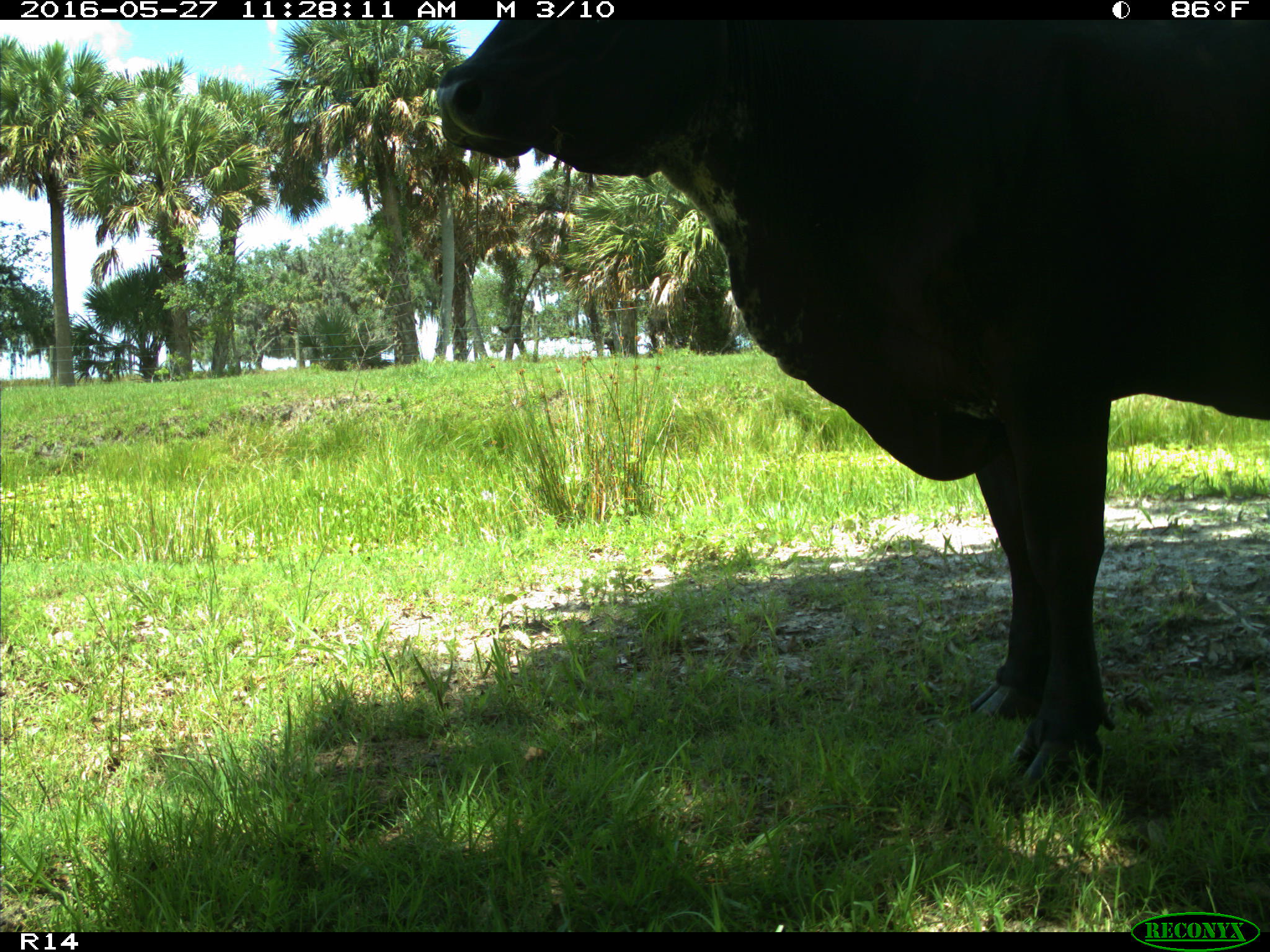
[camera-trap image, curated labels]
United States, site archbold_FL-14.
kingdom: Animalia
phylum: Chordata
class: Mammalia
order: Artiodactyla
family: Bovidae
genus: Bos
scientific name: Bos taurus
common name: domestic cow